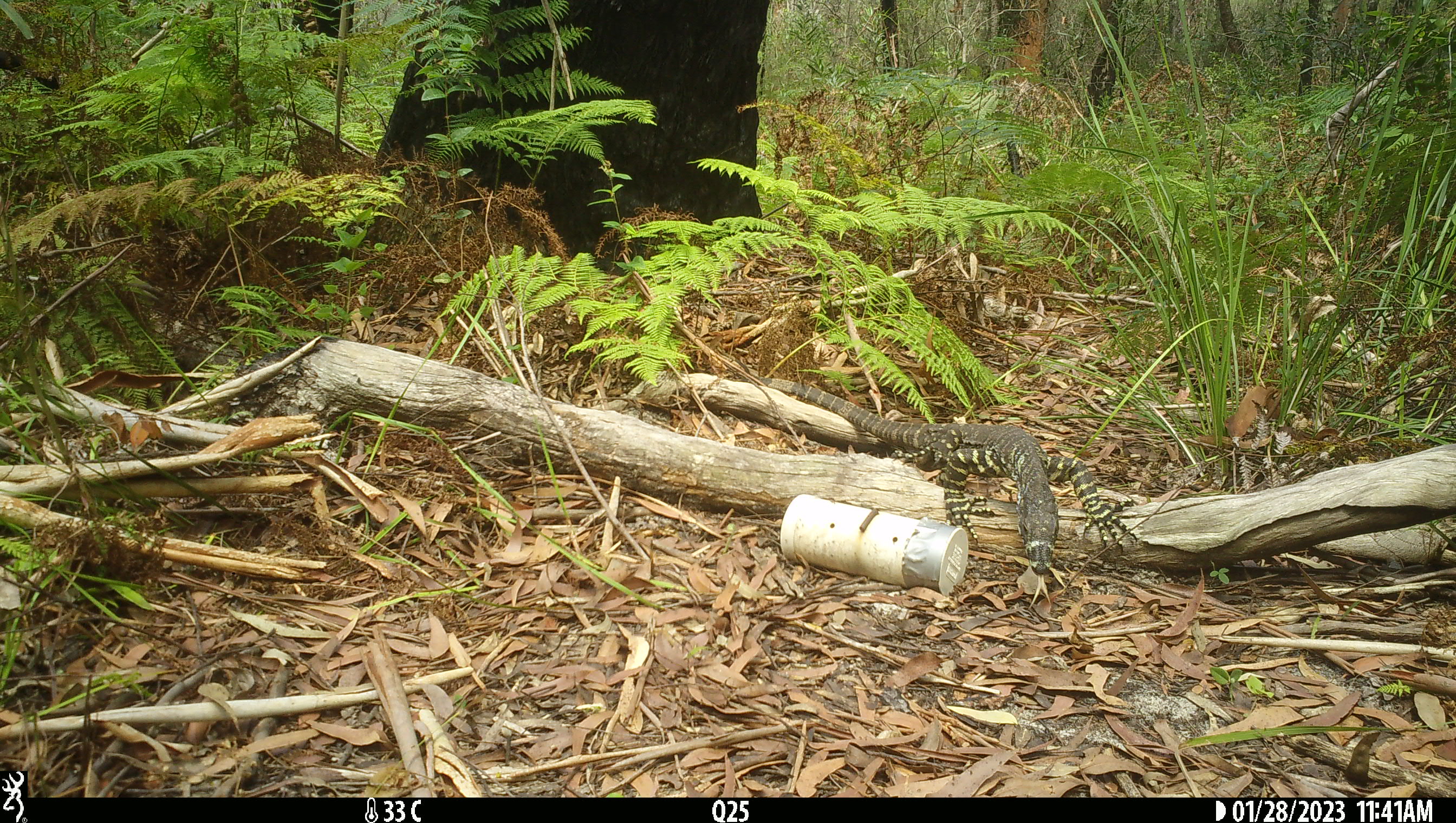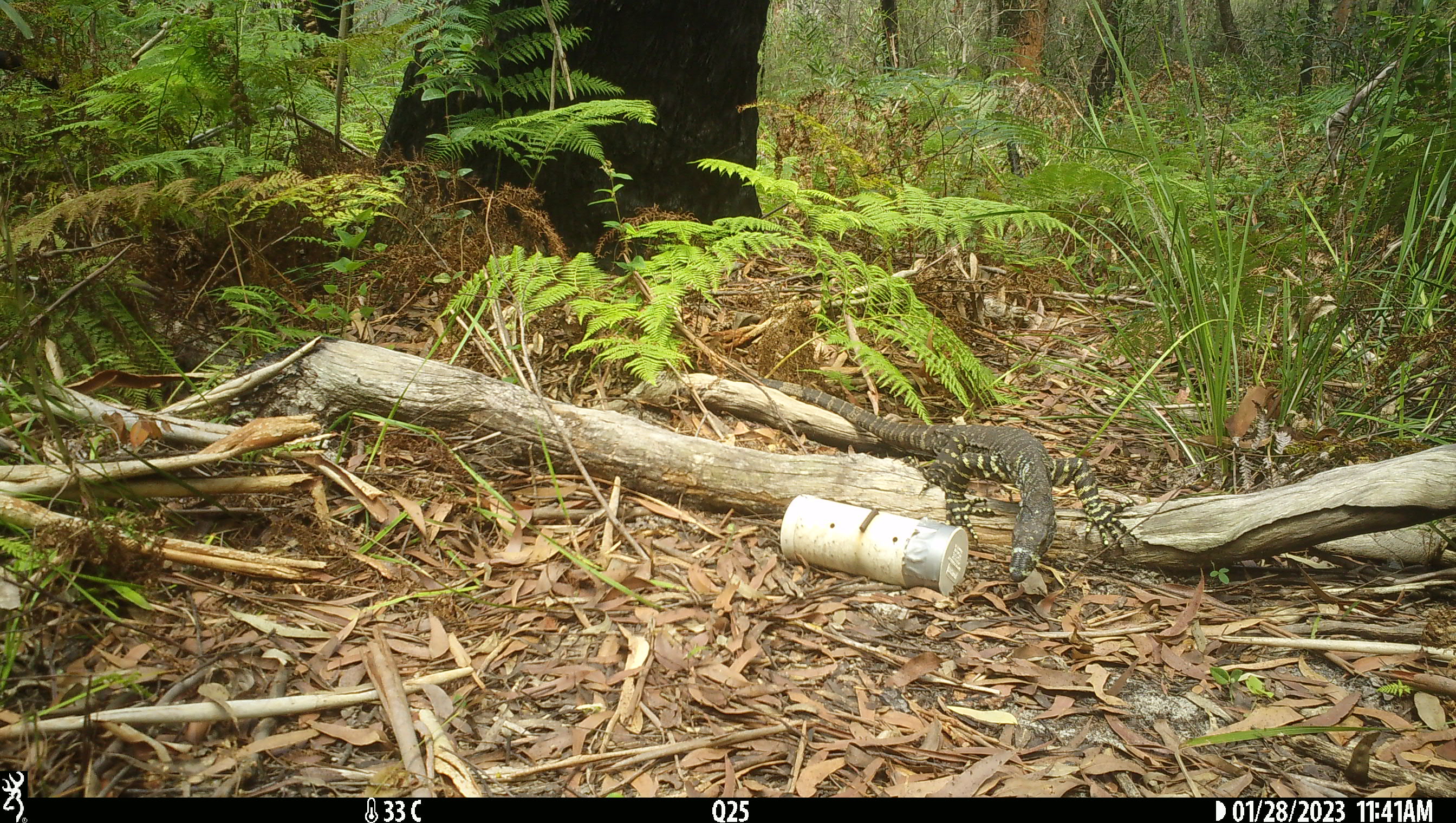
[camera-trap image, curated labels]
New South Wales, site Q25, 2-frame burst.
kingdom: Animalia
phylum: Chordata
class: Reptilia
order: Squamata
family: Varanidae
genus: Varanus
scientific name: Varanus varius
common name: lace monitor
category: goanna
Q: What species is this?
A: Goanna (lace monitor) (Varanus varius).